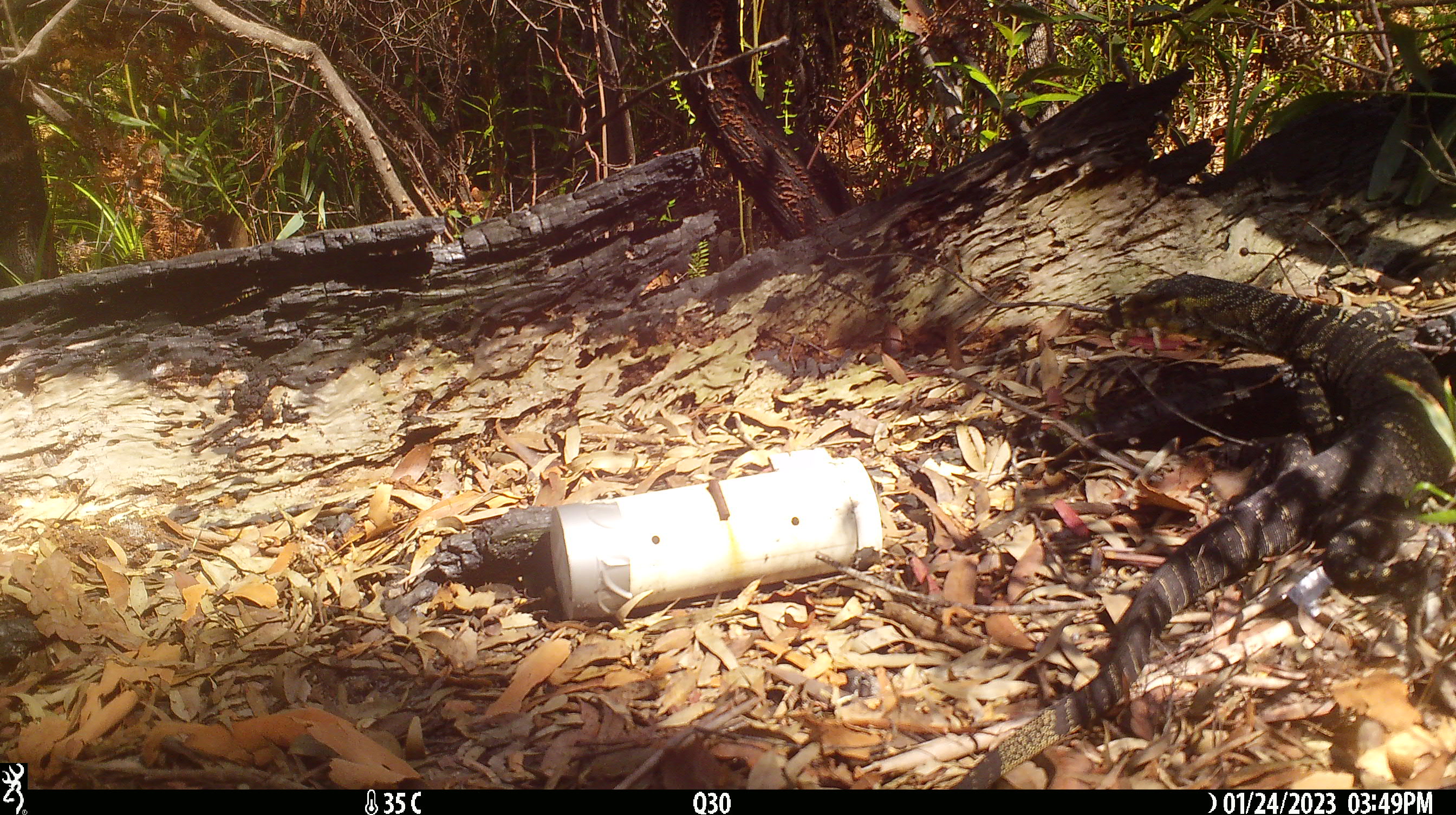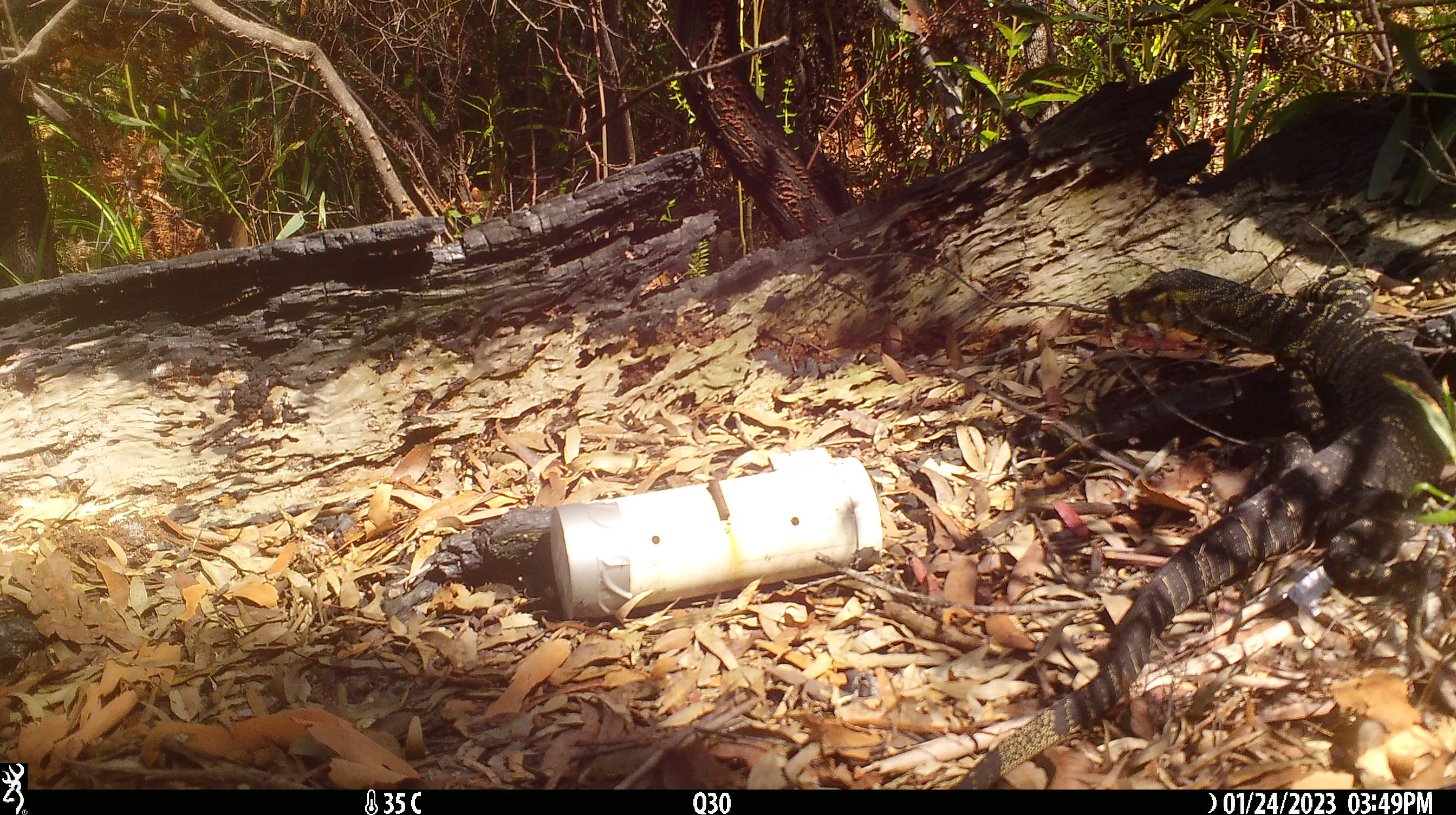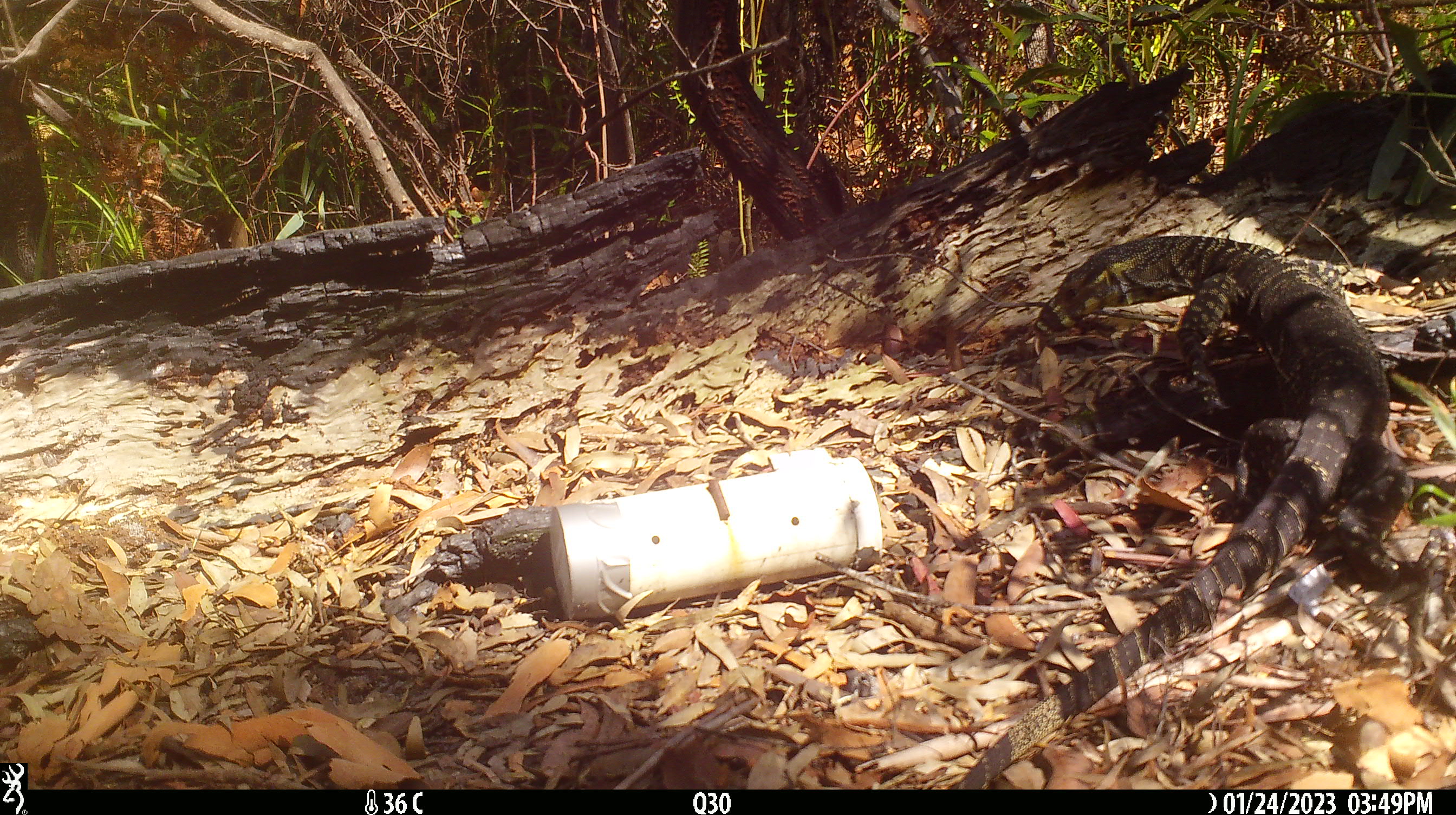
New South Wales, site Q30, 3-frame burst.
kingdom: Animalia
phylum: Chordata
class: Reptilia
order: Squamata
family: Varanidae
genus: Varanus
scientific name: Varanus varius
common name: lace monitor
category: goanna